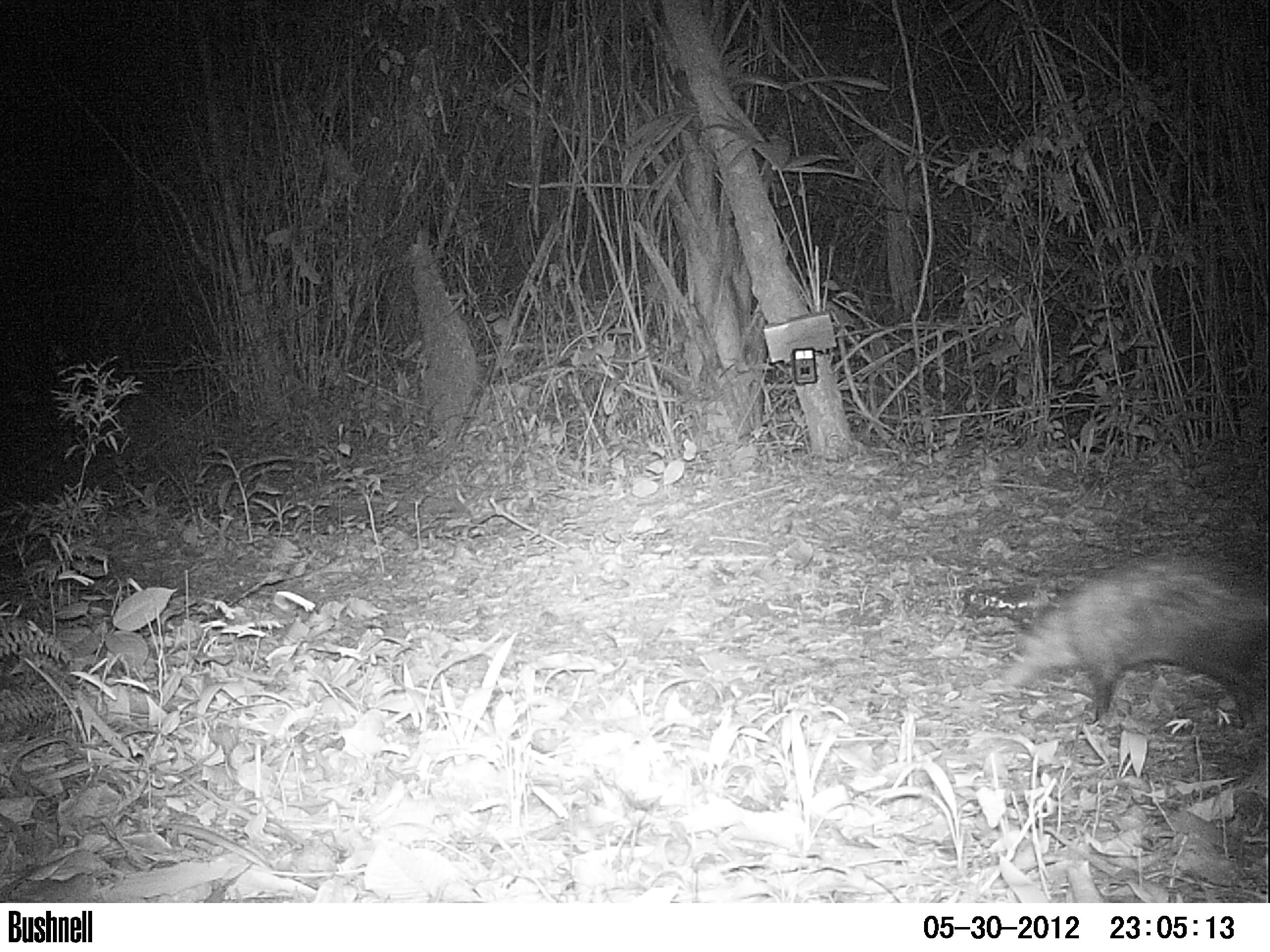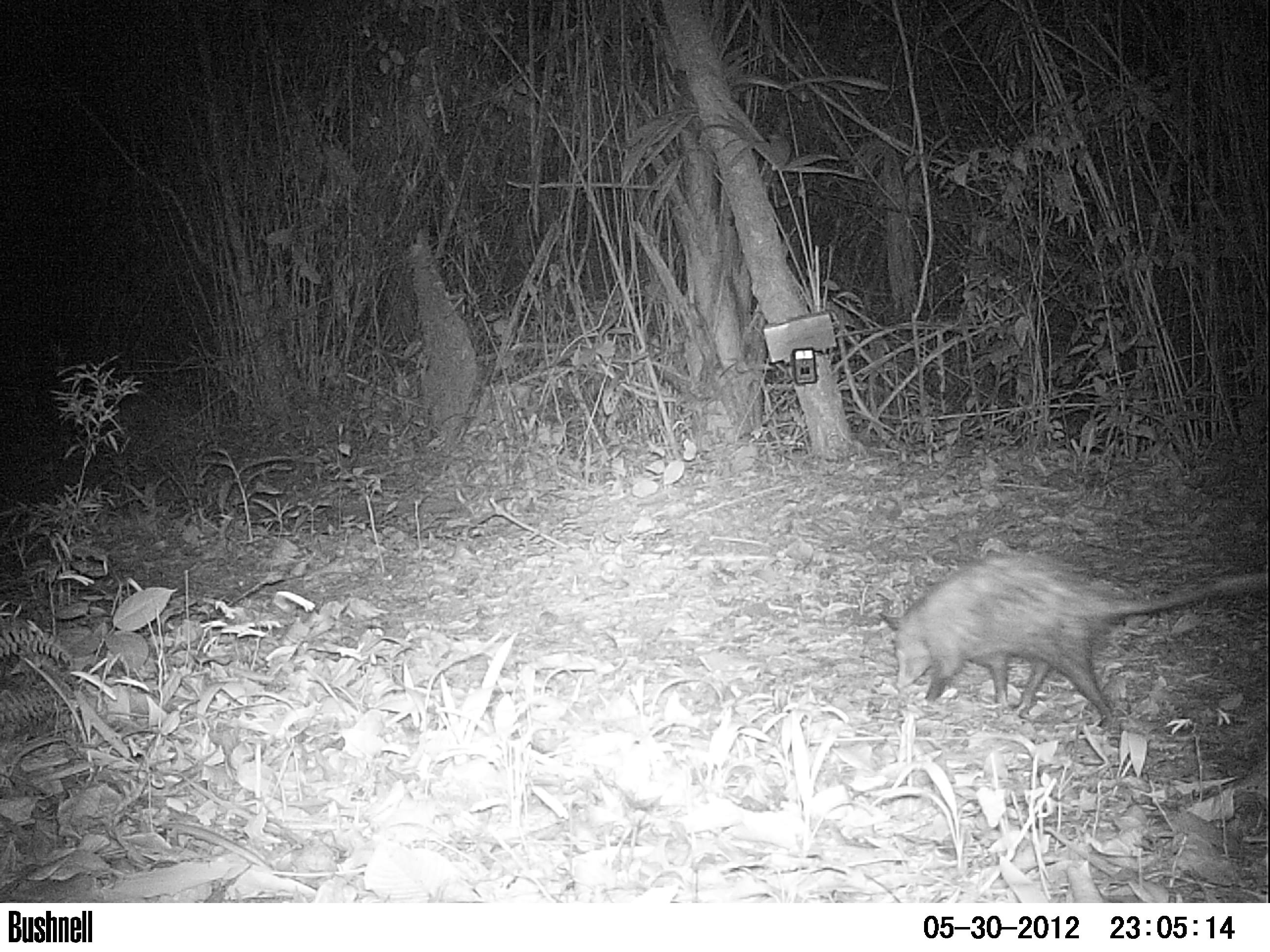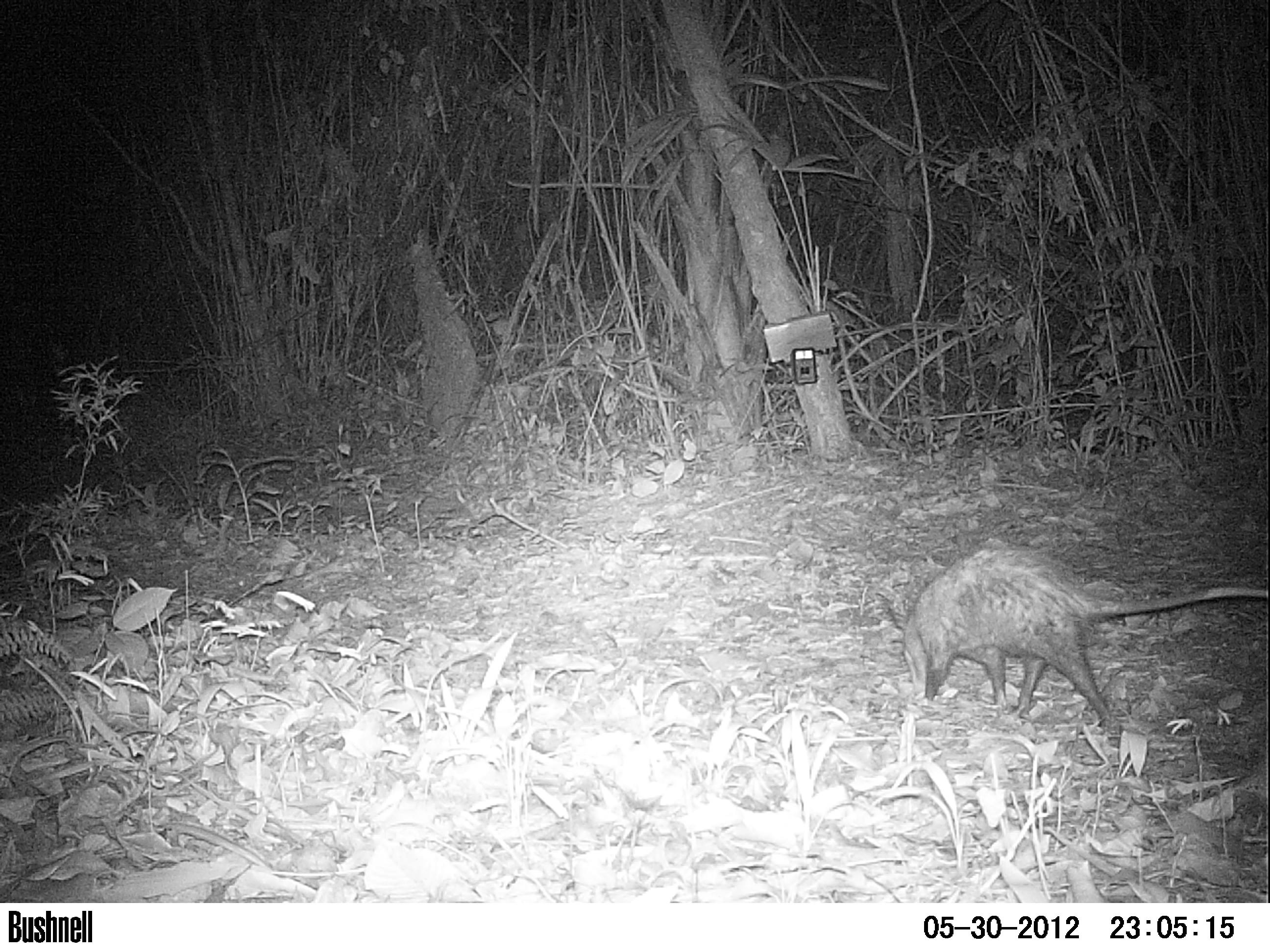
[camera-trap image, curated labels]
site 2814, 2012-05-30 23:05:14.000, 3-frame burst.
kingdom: Animalia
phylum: Chordata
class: Mammalia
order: Didelphimorphia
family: Didelphidae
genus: Didelphis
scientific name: Didelphis virginiana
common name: virginia opossum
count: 1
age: adult